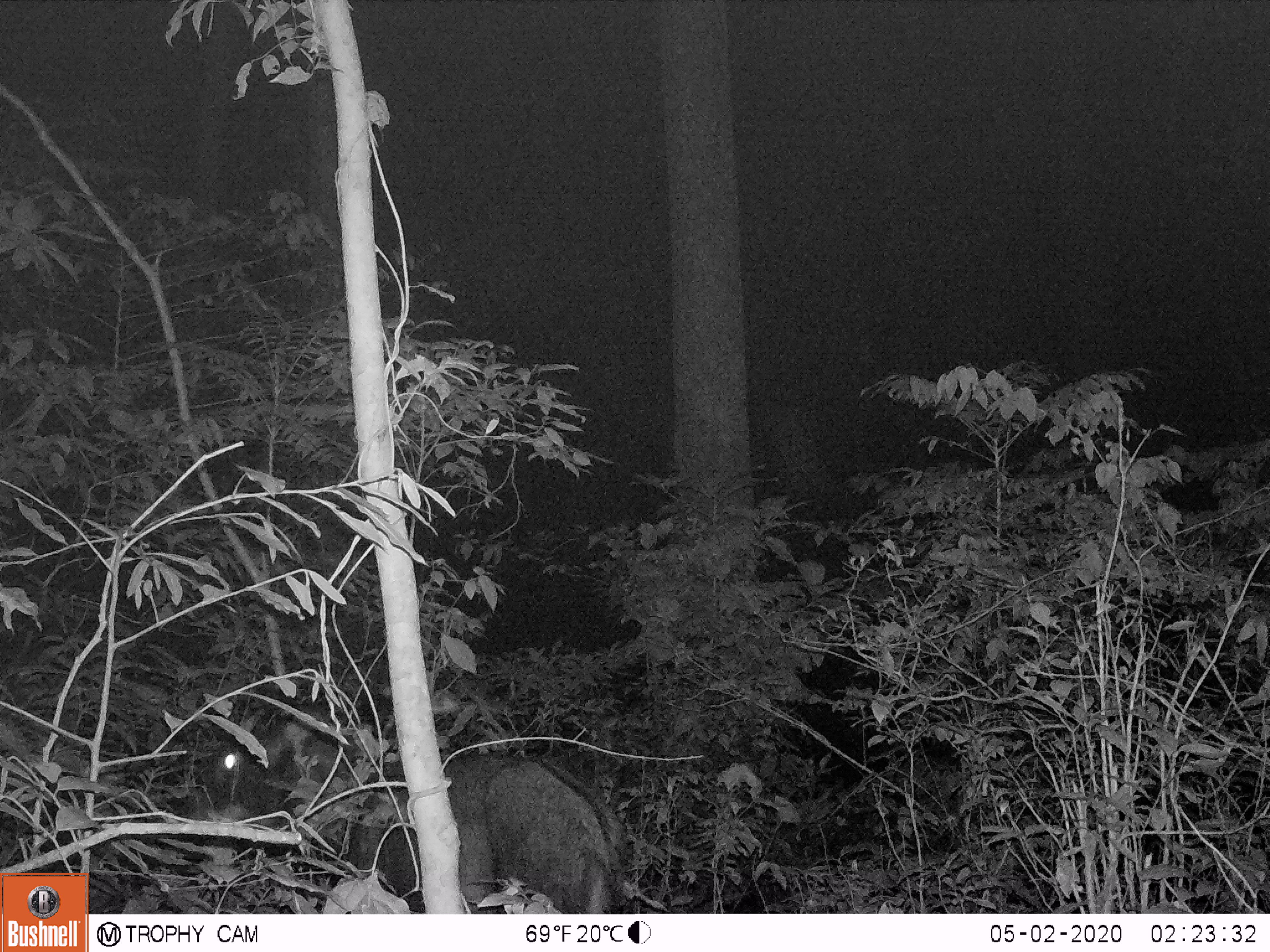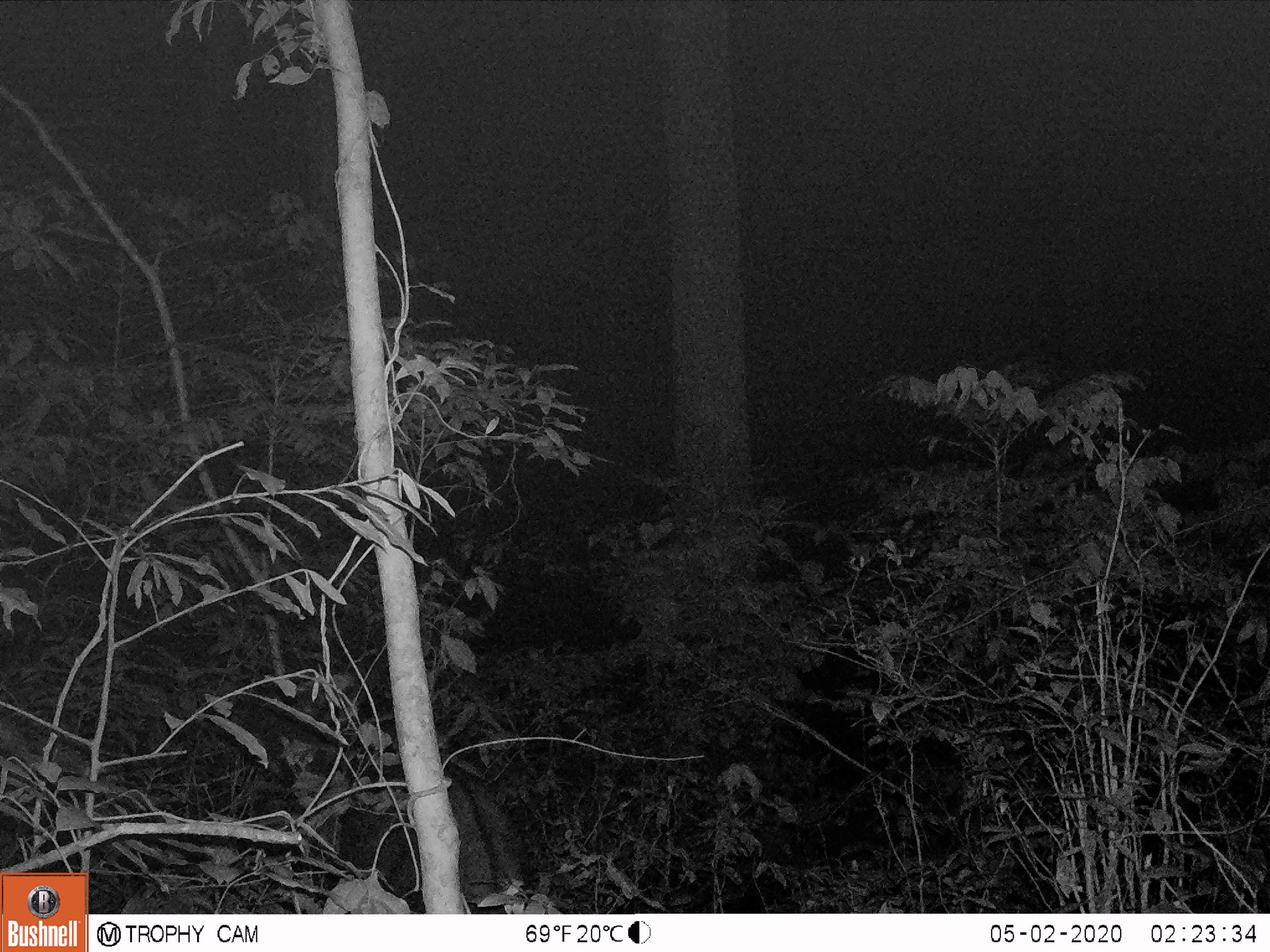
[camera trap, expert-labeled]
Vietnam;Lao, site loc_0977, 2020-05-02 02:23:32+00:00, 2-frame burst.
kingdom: Animalia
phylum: Chordata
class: Mammalia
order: Artiodactyla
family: Bovidae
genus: Capricornis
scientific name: Capricornis sumatraensis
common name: chinese serow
Chinese serow (Capricornis sumatraensis). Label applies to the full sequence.